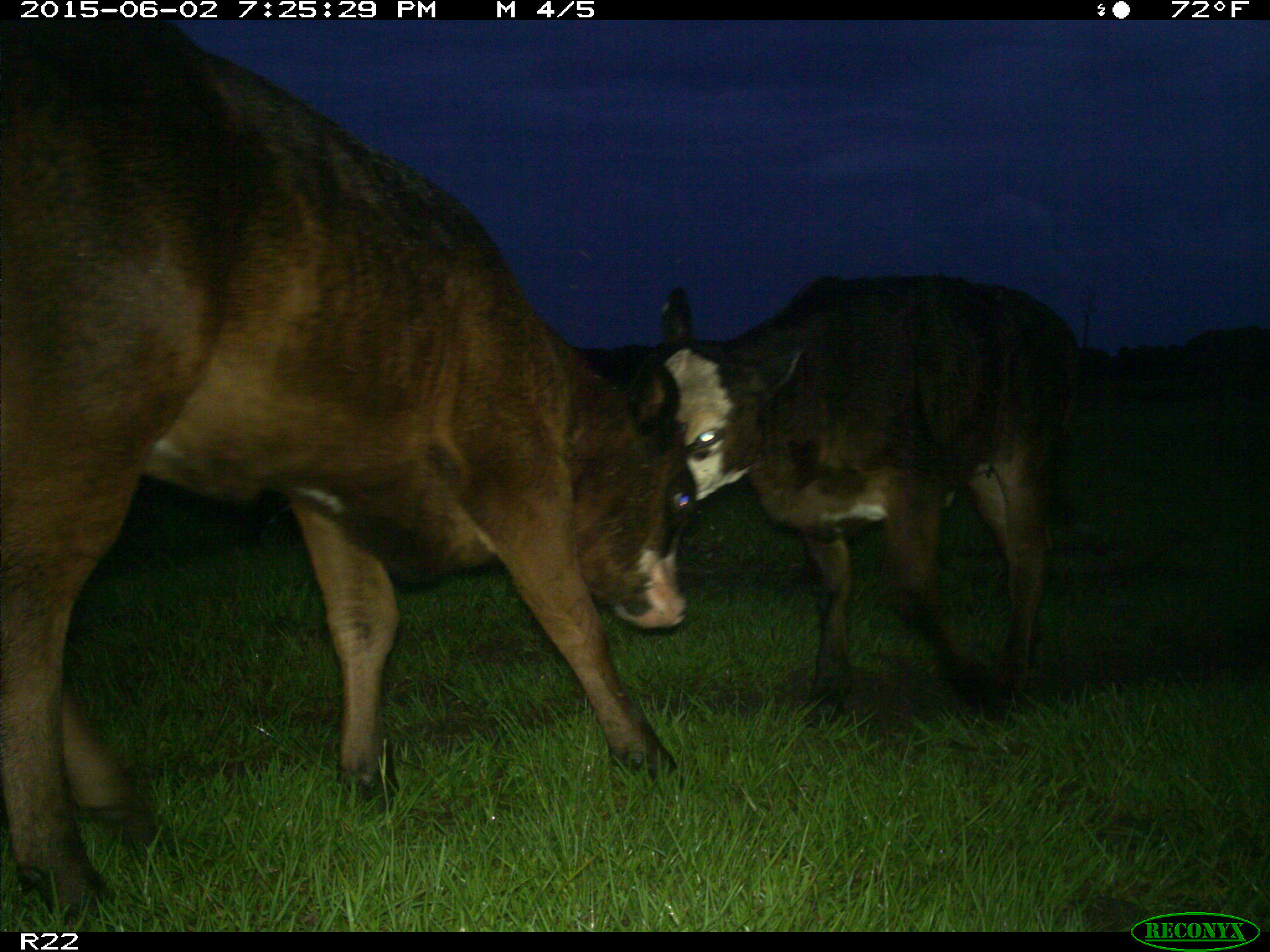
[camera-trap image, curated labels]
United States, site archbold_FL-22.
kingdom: Animalia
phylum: Chordata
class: Mammalia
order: Artiodactyla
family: Bovidae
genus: Bos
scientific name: Bos taurus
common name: domestic cow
Bos taurus (domestic cow).